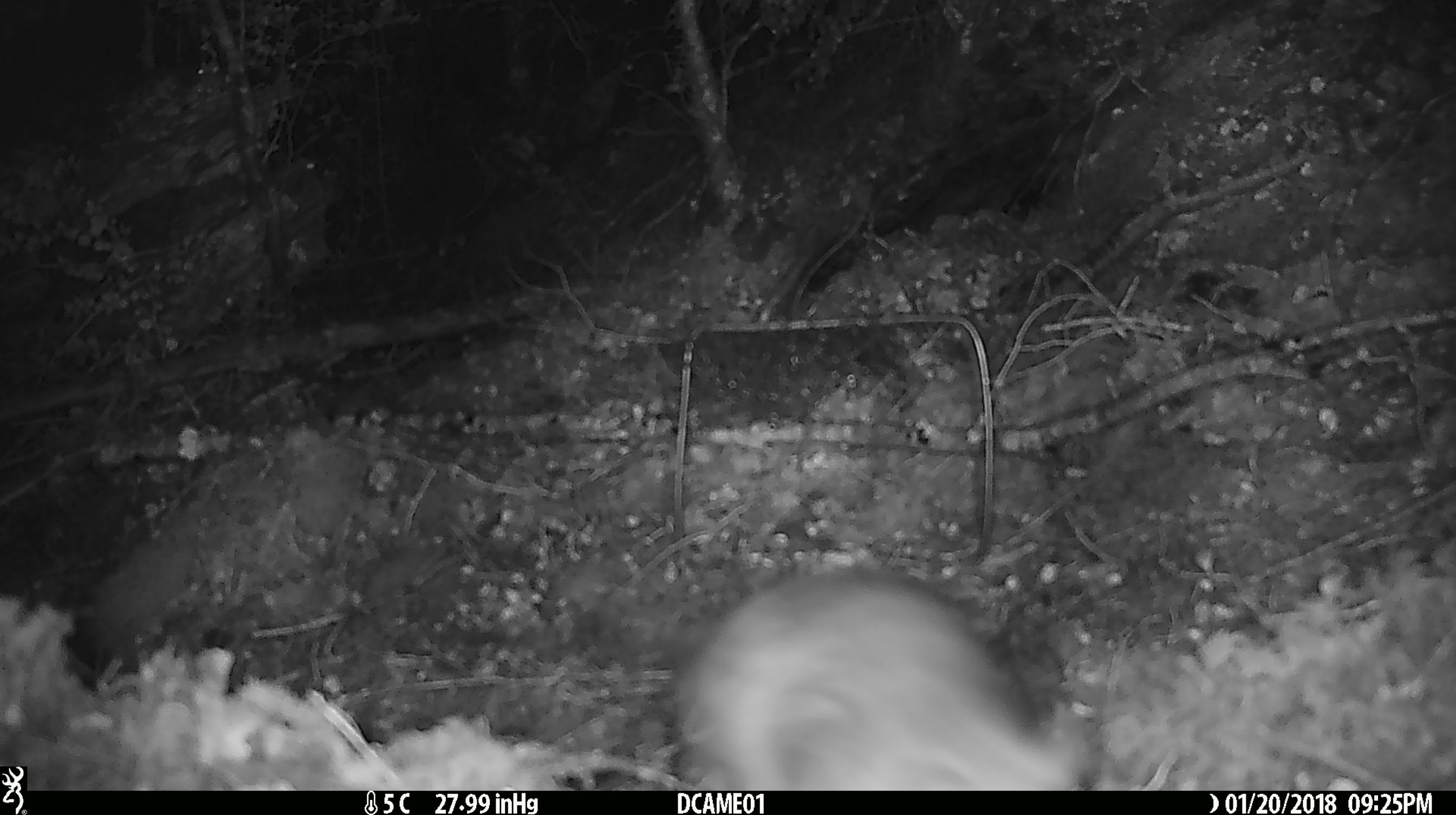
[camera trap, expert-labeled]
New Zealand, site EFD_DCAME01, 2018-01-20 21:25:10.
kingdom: Animalia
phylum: Chordata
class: Mammalia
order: Rodentia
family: Muridae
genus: Rattus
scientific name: Rattus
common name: rat